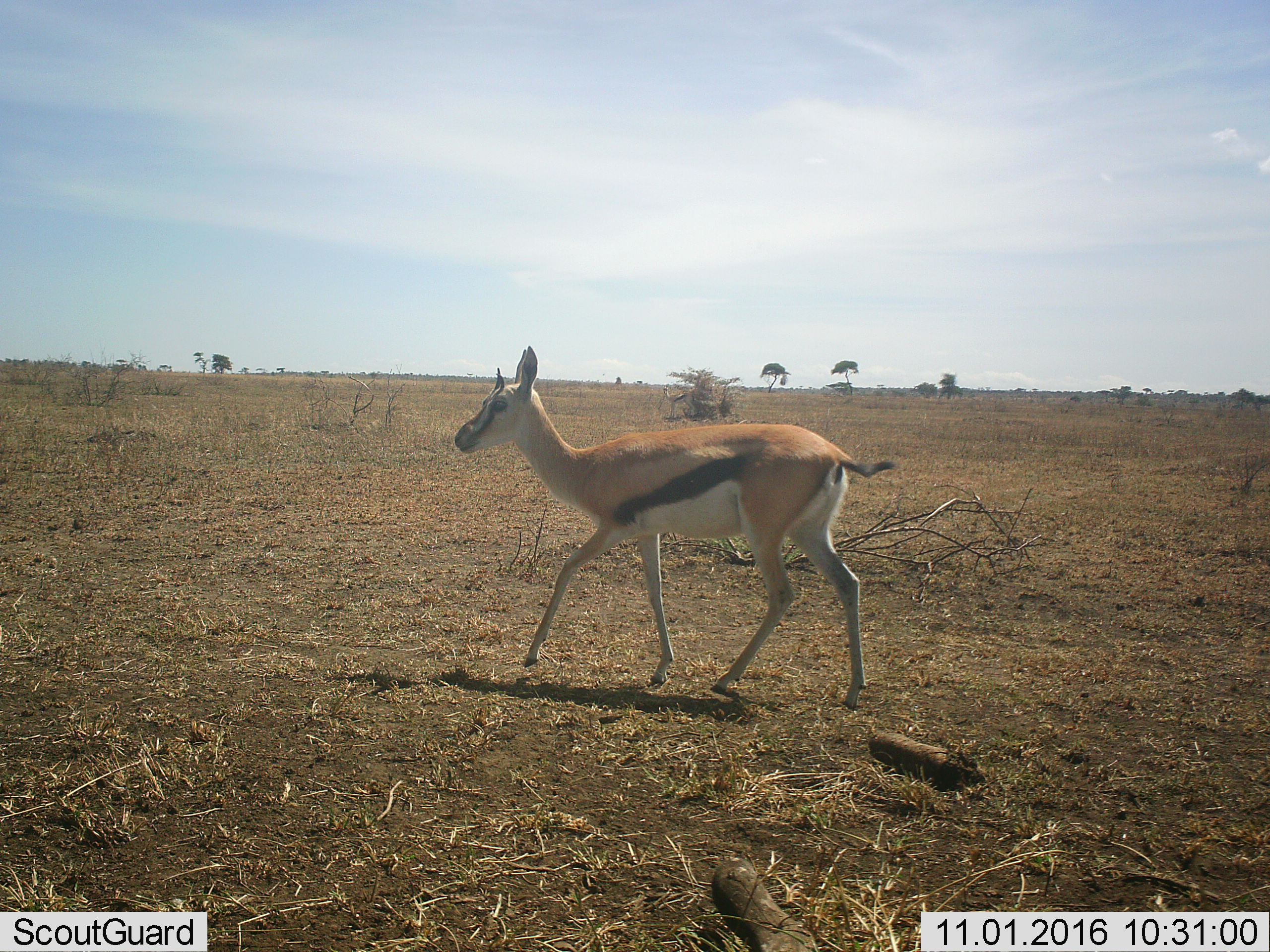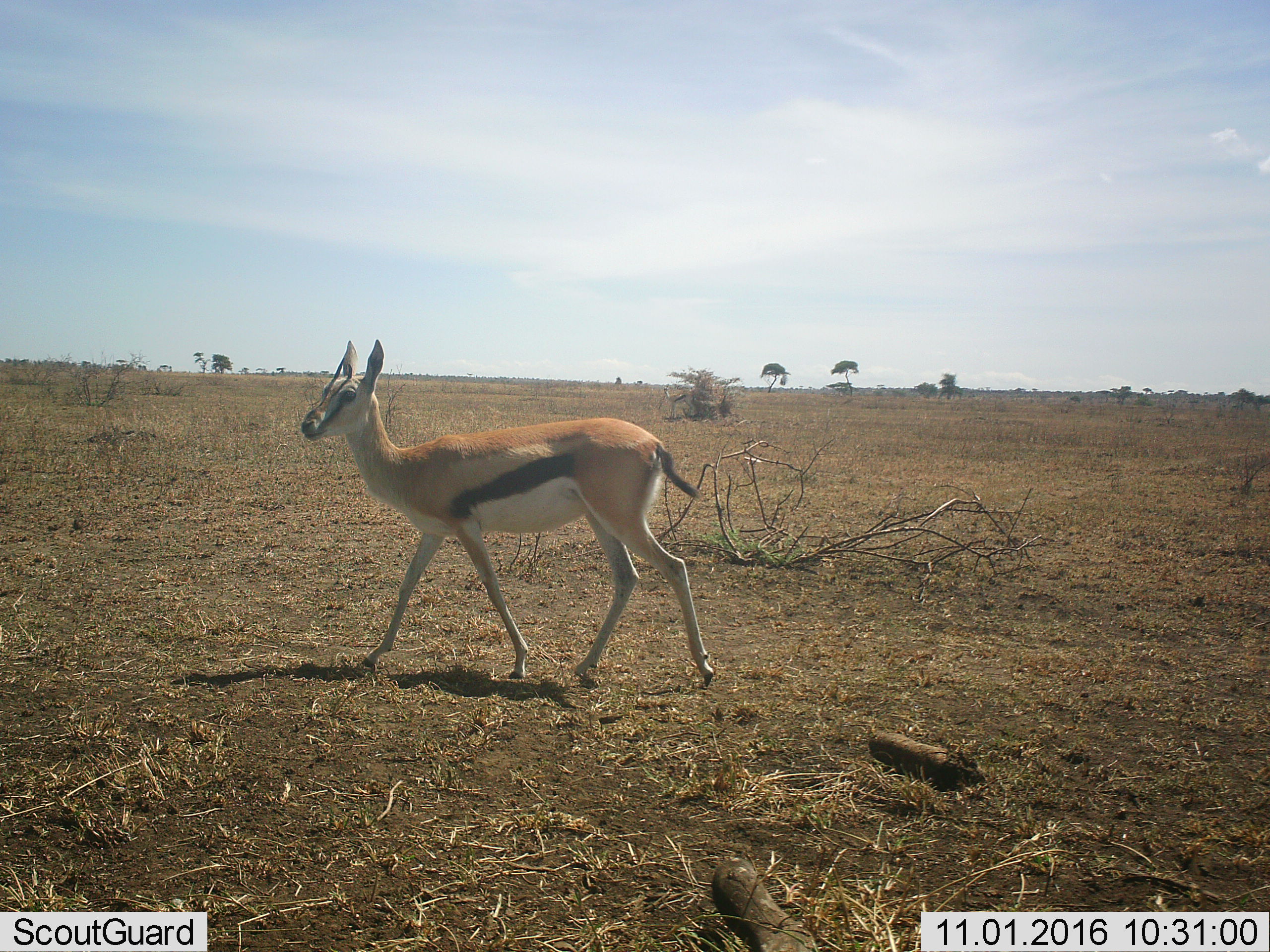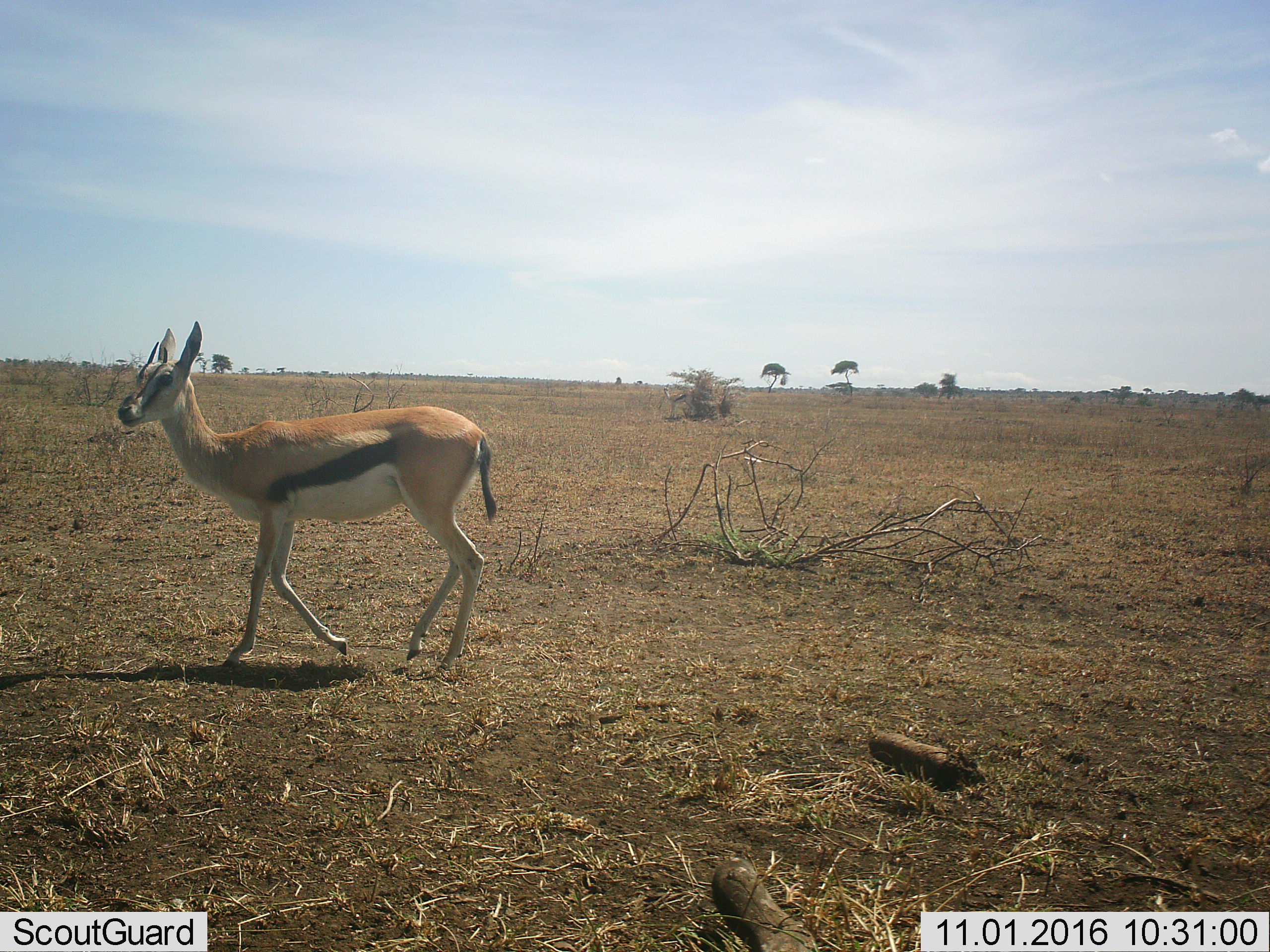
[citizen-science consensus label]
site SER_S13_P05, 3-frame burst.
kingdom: Animalia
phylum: Chordata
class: Mammalia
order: Artiodactyla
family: Bovidae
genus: Eudorcas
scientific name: Eudorcas thomsonii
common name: thomson's gazelle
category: gazellethomsons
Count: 1.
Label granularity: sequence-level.